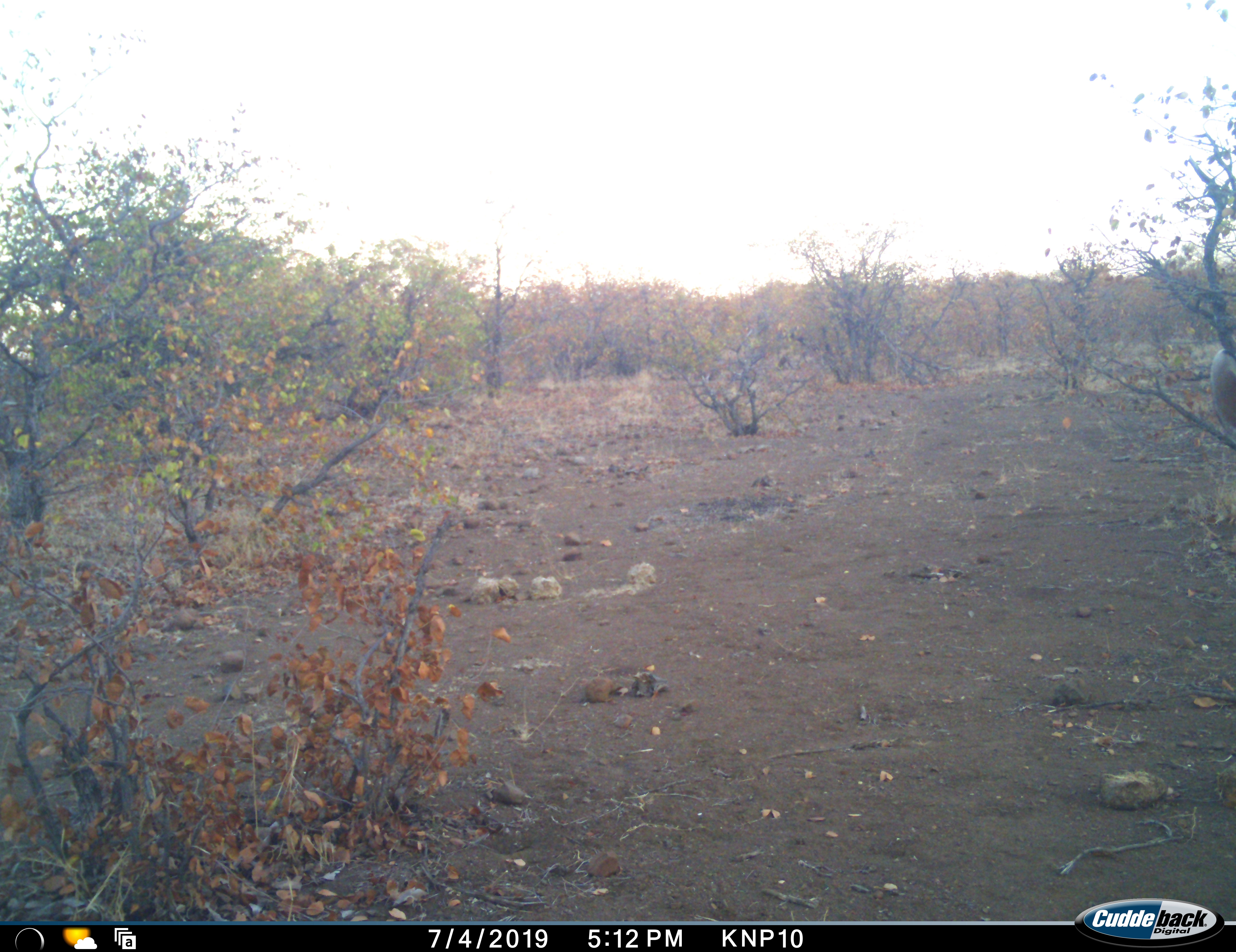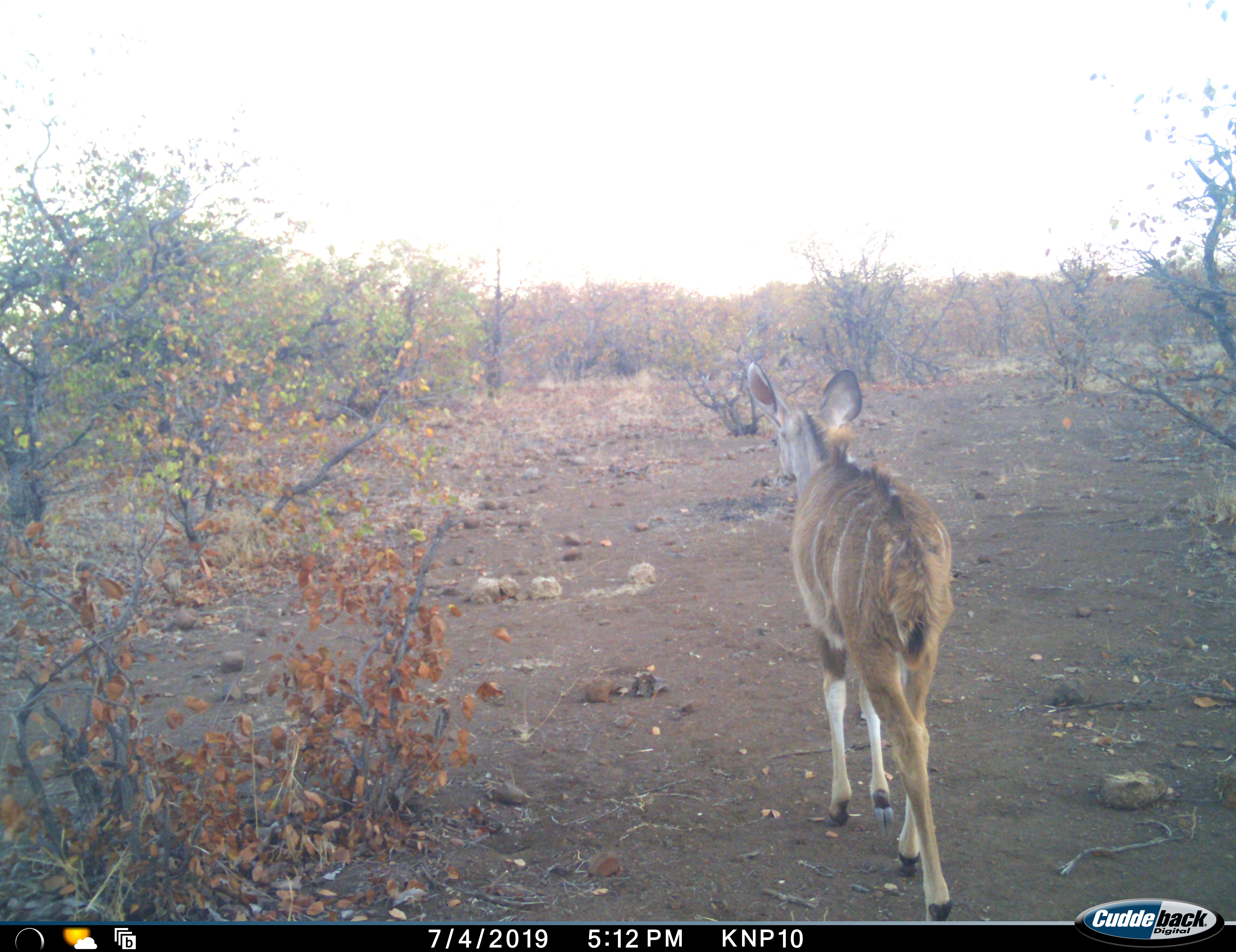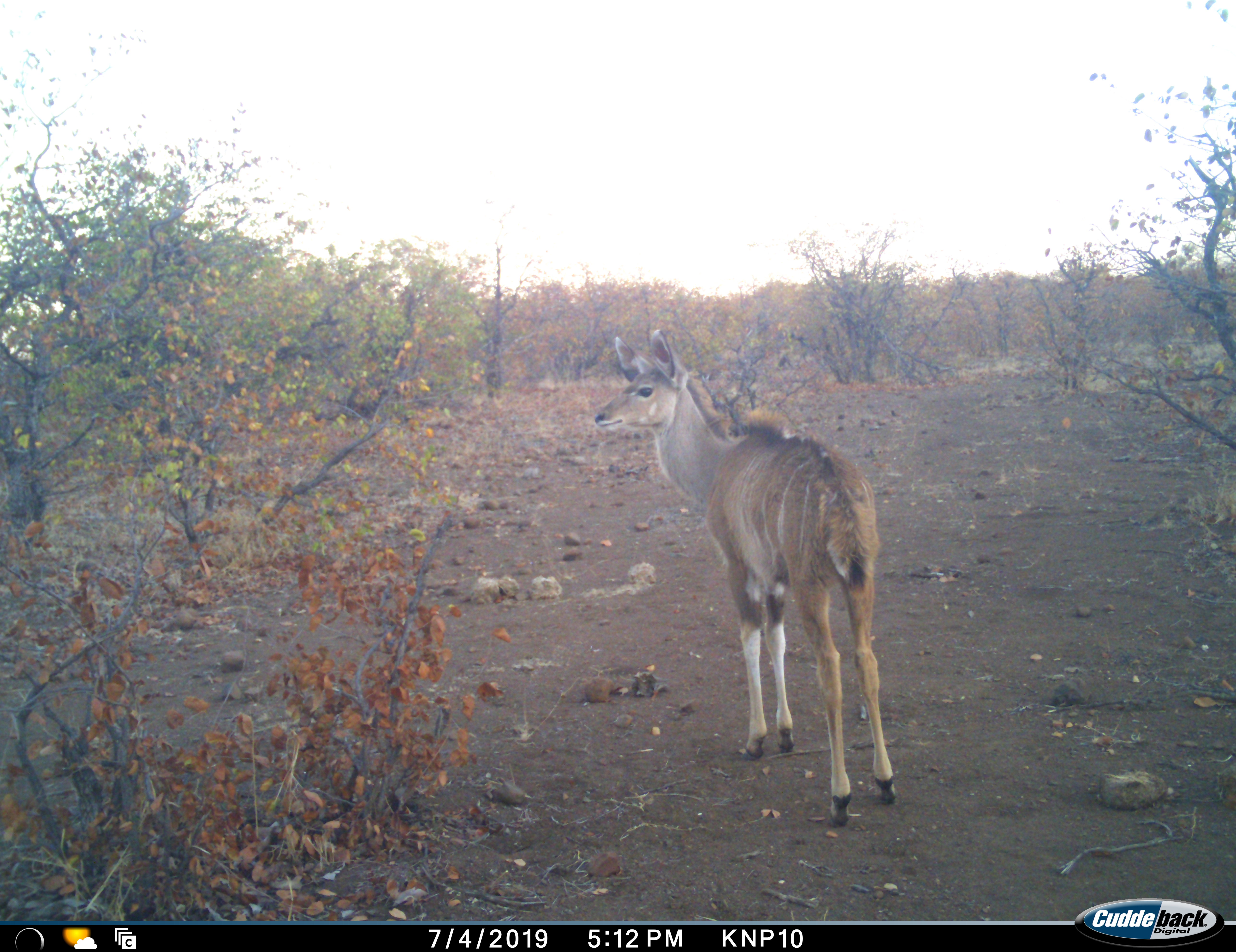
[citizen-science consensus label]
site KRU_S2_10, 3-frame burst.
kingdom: Animalia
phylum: Chordata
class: Mammalia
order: Artiodactyla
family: Bovidae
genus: Tragelaphus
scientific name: Tragelaphus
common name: kudu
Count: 1.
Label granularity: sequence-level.